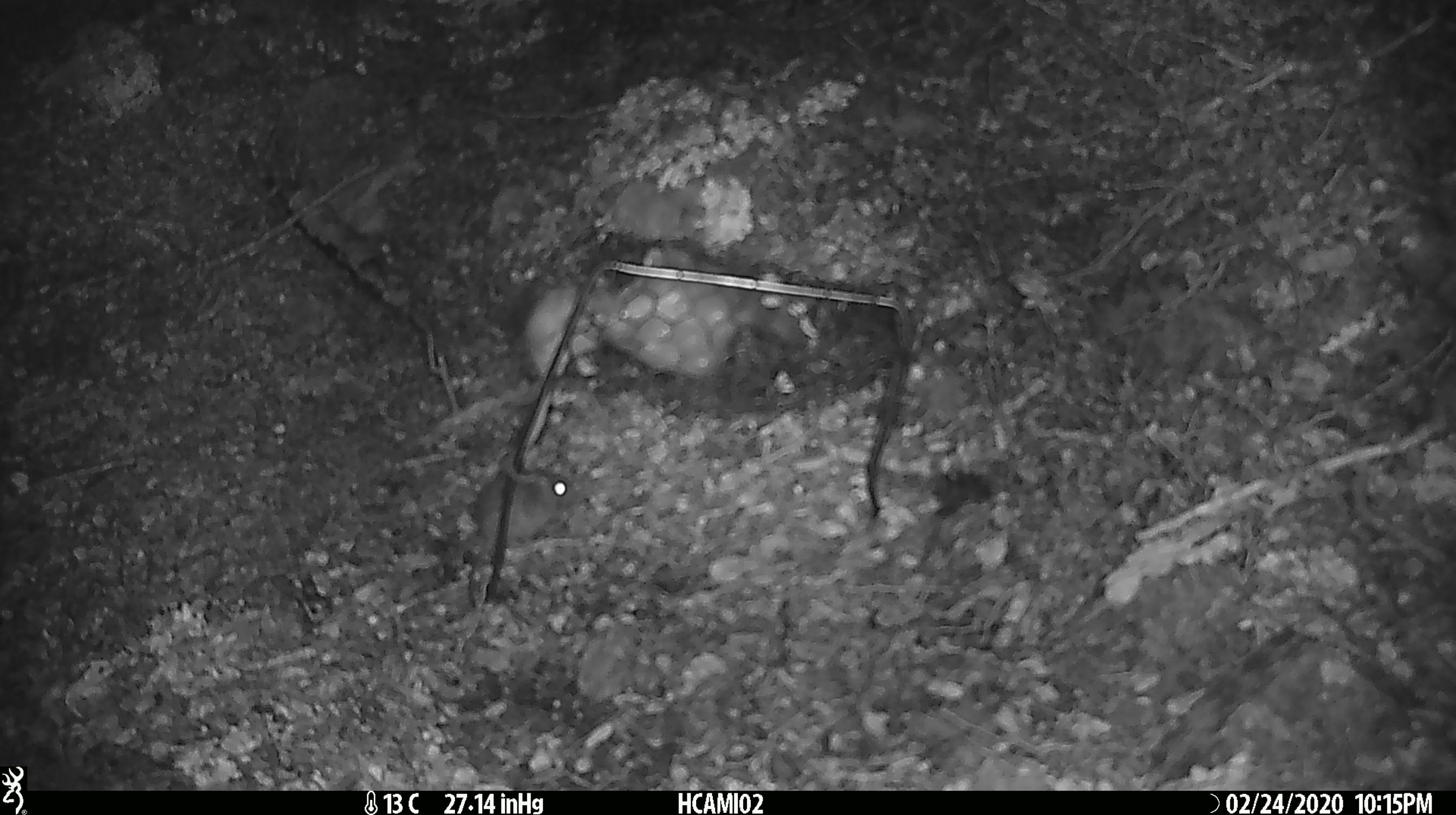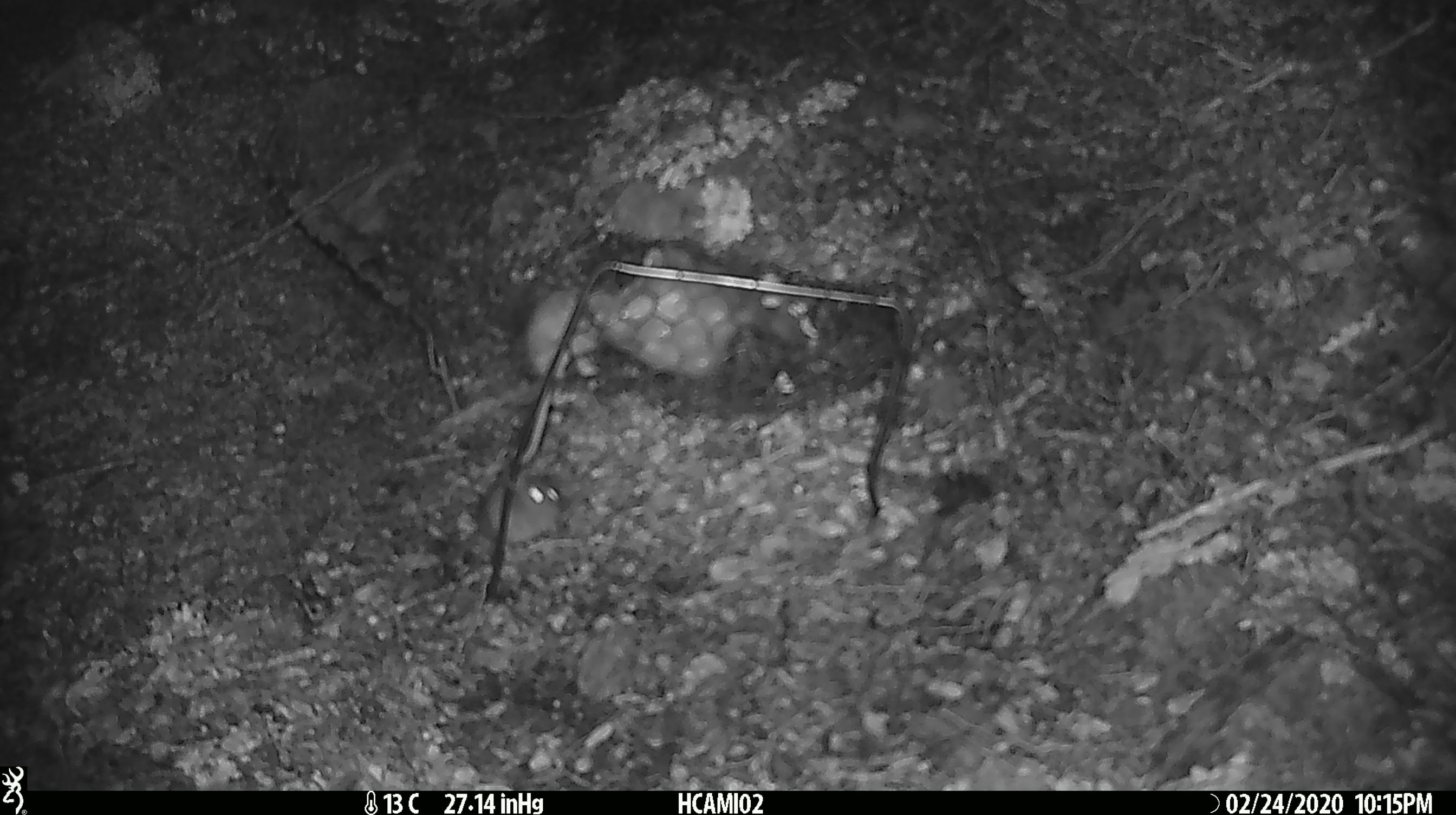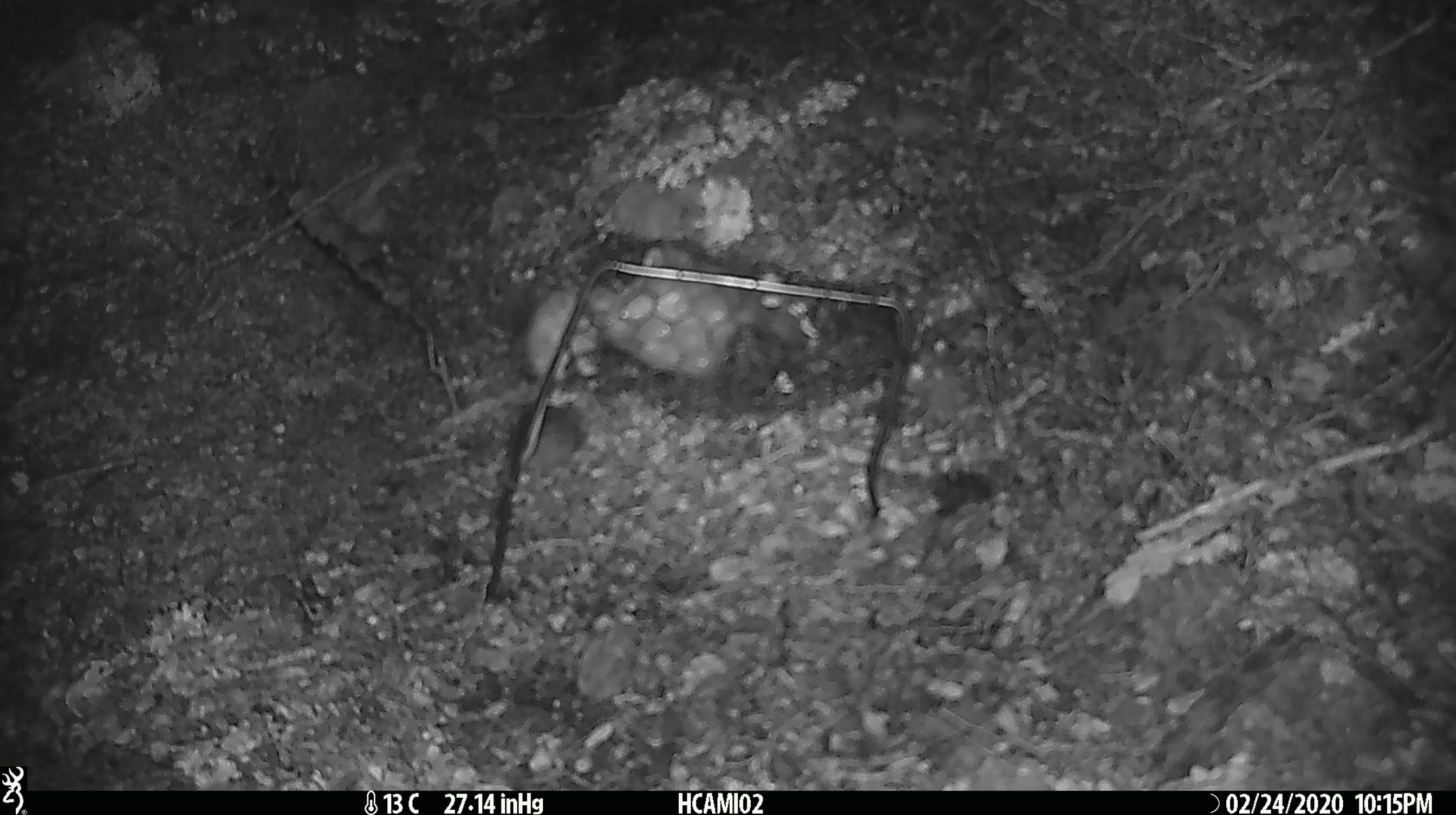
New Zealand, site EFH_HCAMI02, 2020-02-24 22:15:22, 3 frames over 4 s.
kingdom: Animalia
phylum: Chordata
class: Mammalia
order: Rodentia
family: Muridae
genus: Mus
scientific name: Mus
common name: mouse